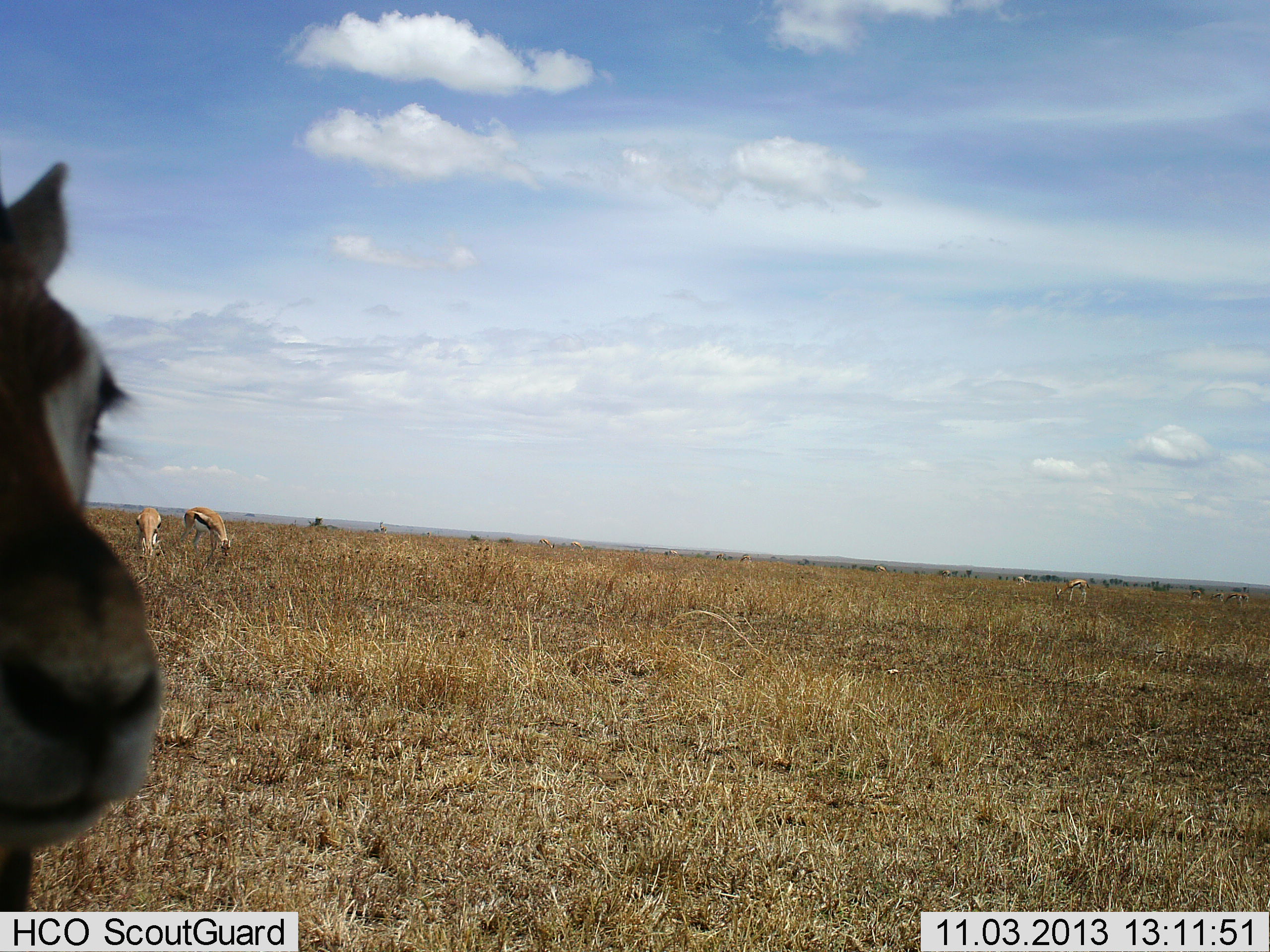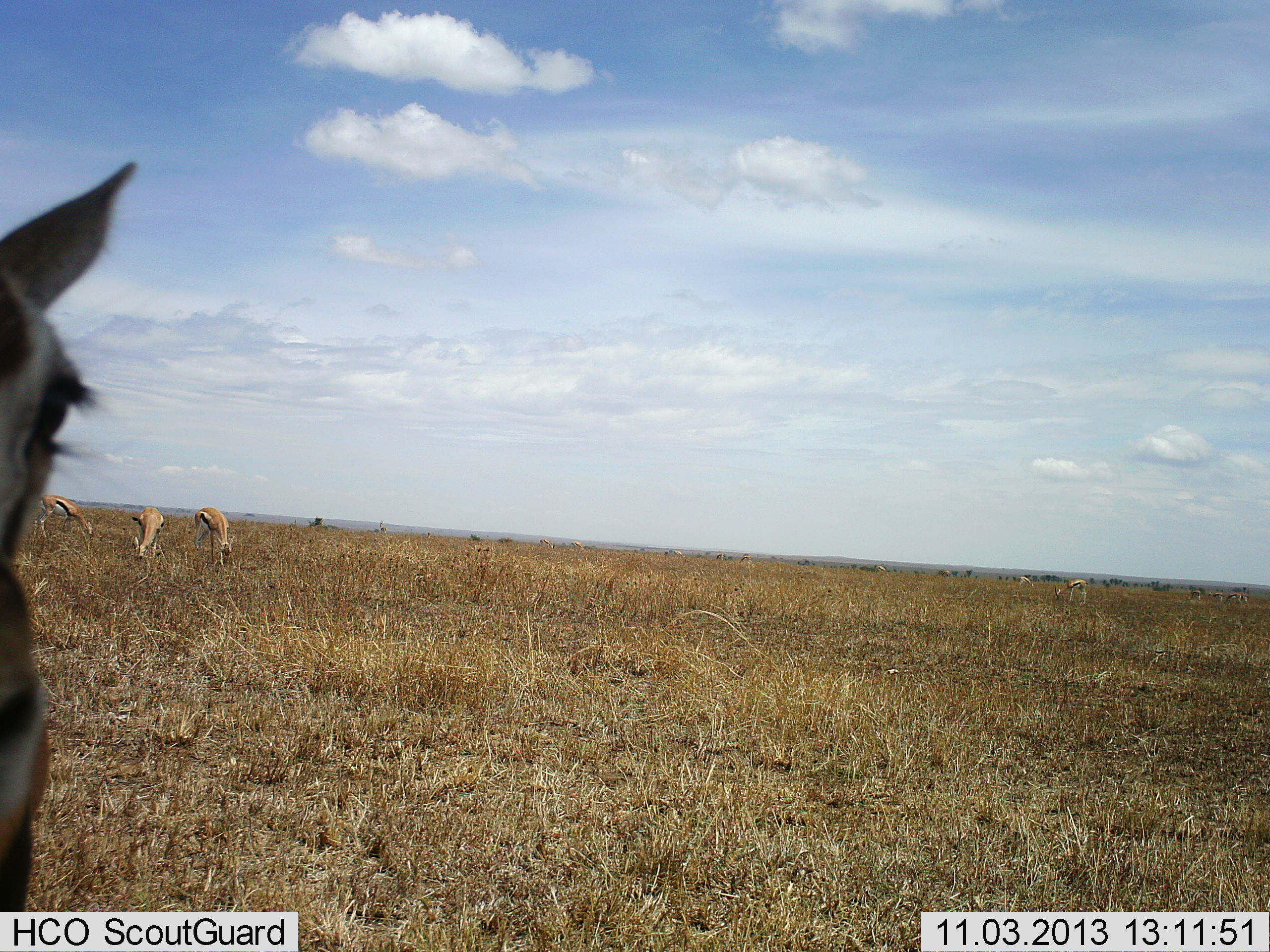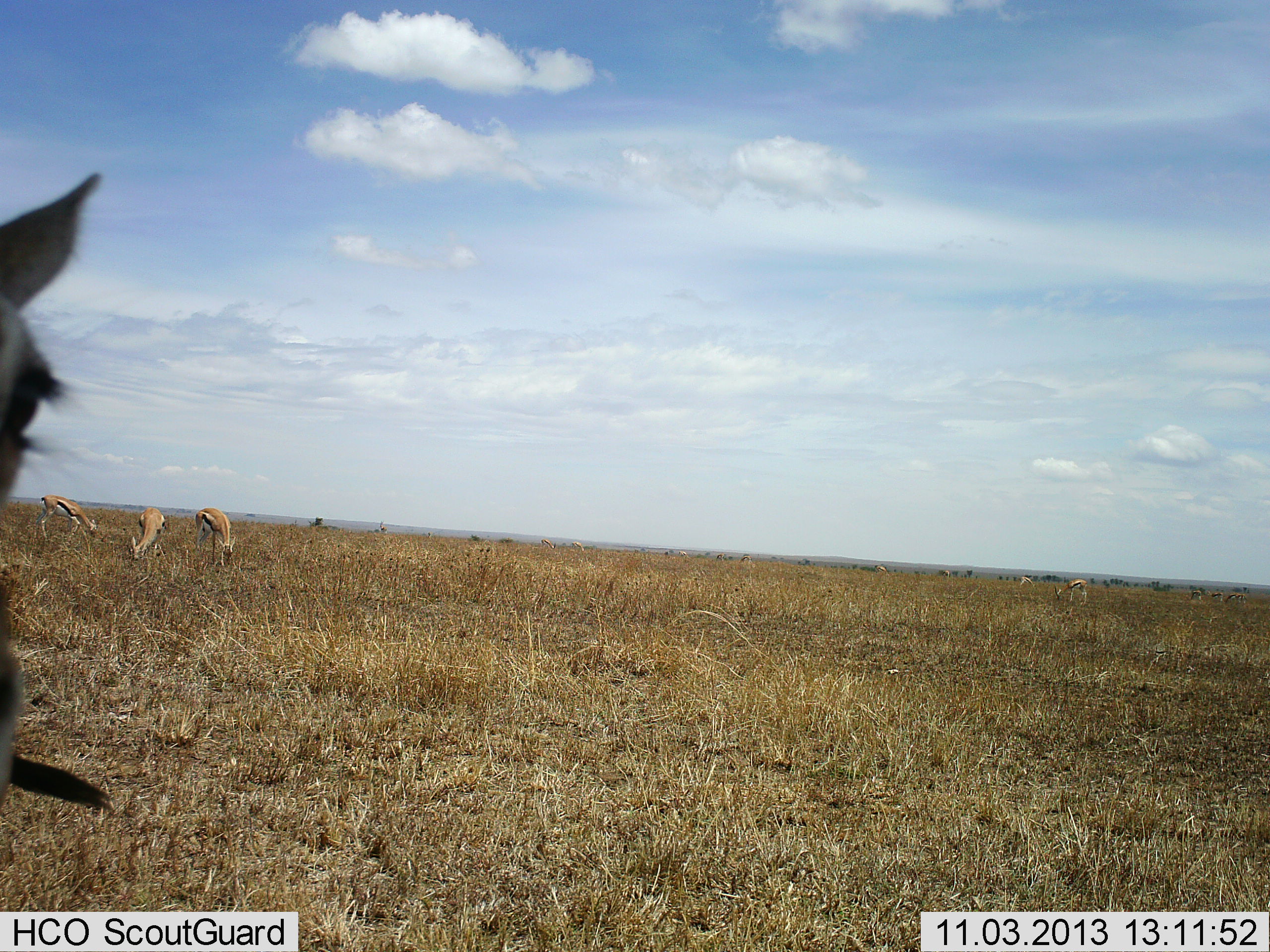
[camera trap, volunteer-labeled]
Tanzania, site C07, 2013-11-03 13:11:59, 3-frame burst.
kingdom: Animalia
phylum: Chordata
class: Mammalia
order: Artiodactyla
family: Bovidae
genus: Eudorcas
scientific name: Eudorcas thomsonii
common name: thomson's gazelle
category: gazellethomsons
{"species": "gazellethomsons (thomson's gazelle) (Eudorcas thomsonii)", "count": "6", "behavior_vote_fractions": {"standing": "70%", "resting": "0%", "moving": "0%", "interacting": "0%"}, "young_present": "0%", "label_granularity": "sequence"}